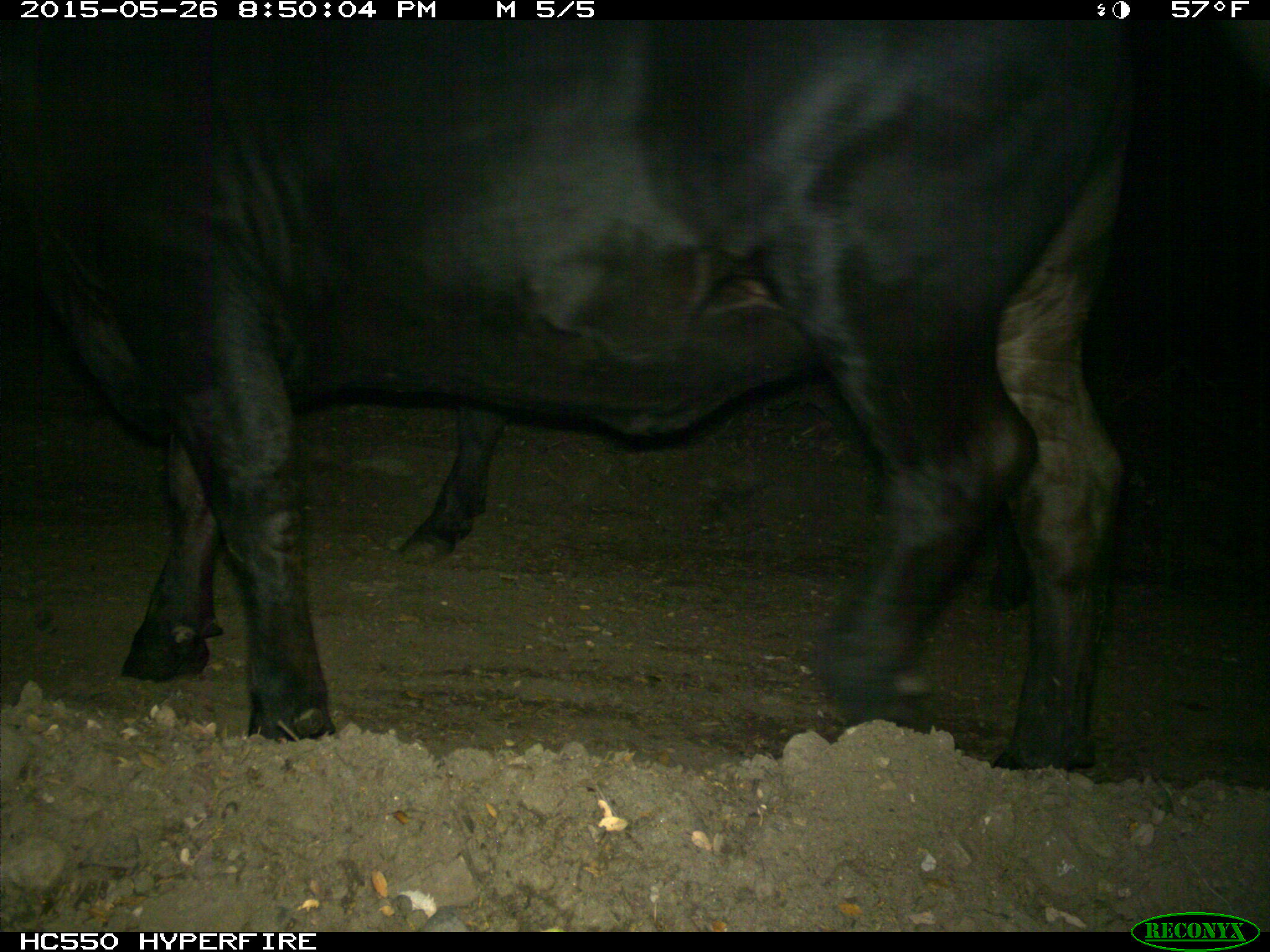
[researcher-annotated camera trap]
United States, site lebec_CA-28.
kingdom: Animalia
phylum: Chordata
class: Mammalia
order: Artiodactyla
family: Bovidae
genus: Bos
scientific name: Bos taurus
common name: domestic cow